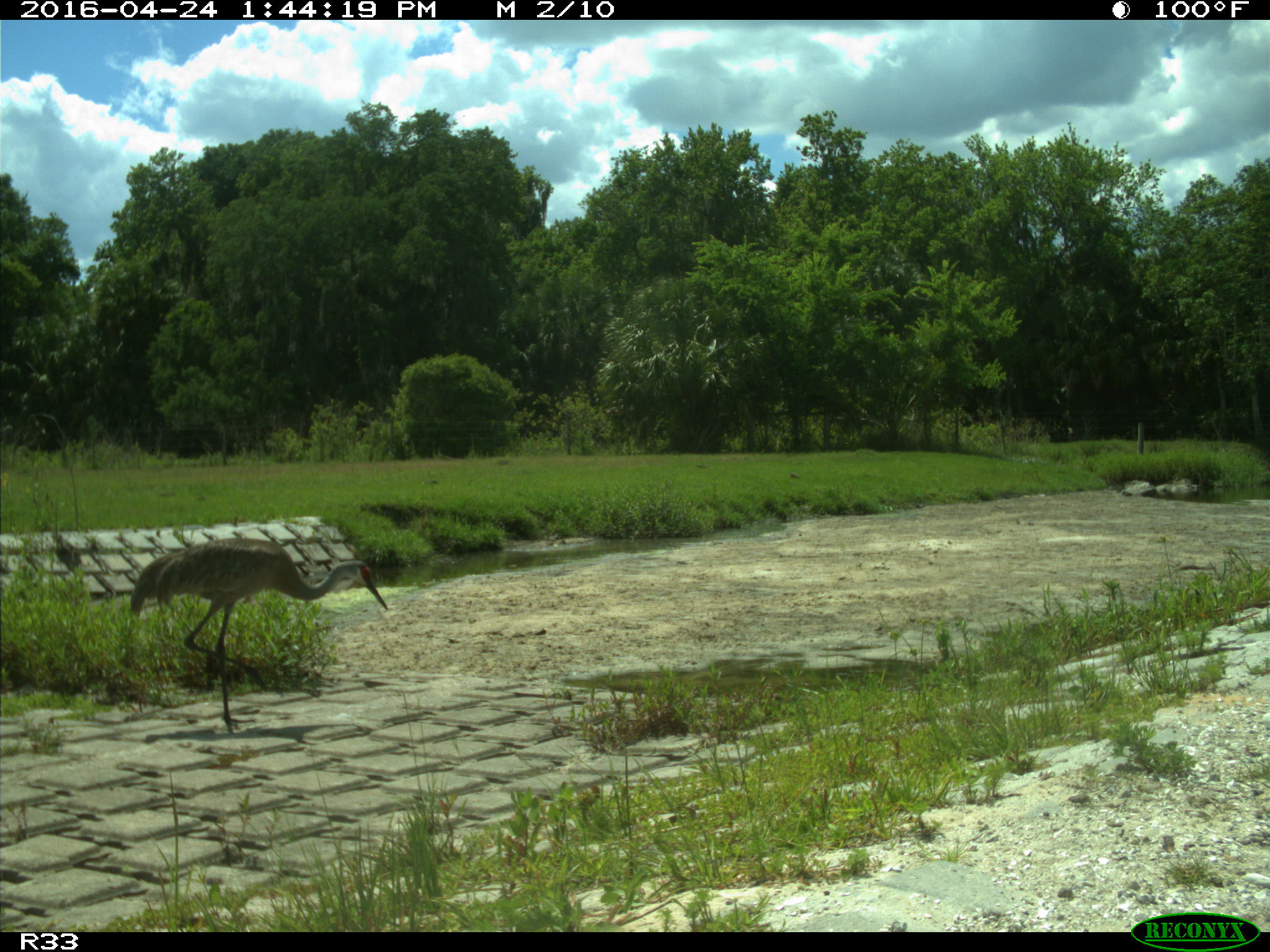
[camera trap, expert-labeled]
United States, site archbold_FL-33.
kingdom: Animalia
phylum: Chordata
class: Aves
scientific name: Aves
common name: birds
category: unidentified bird